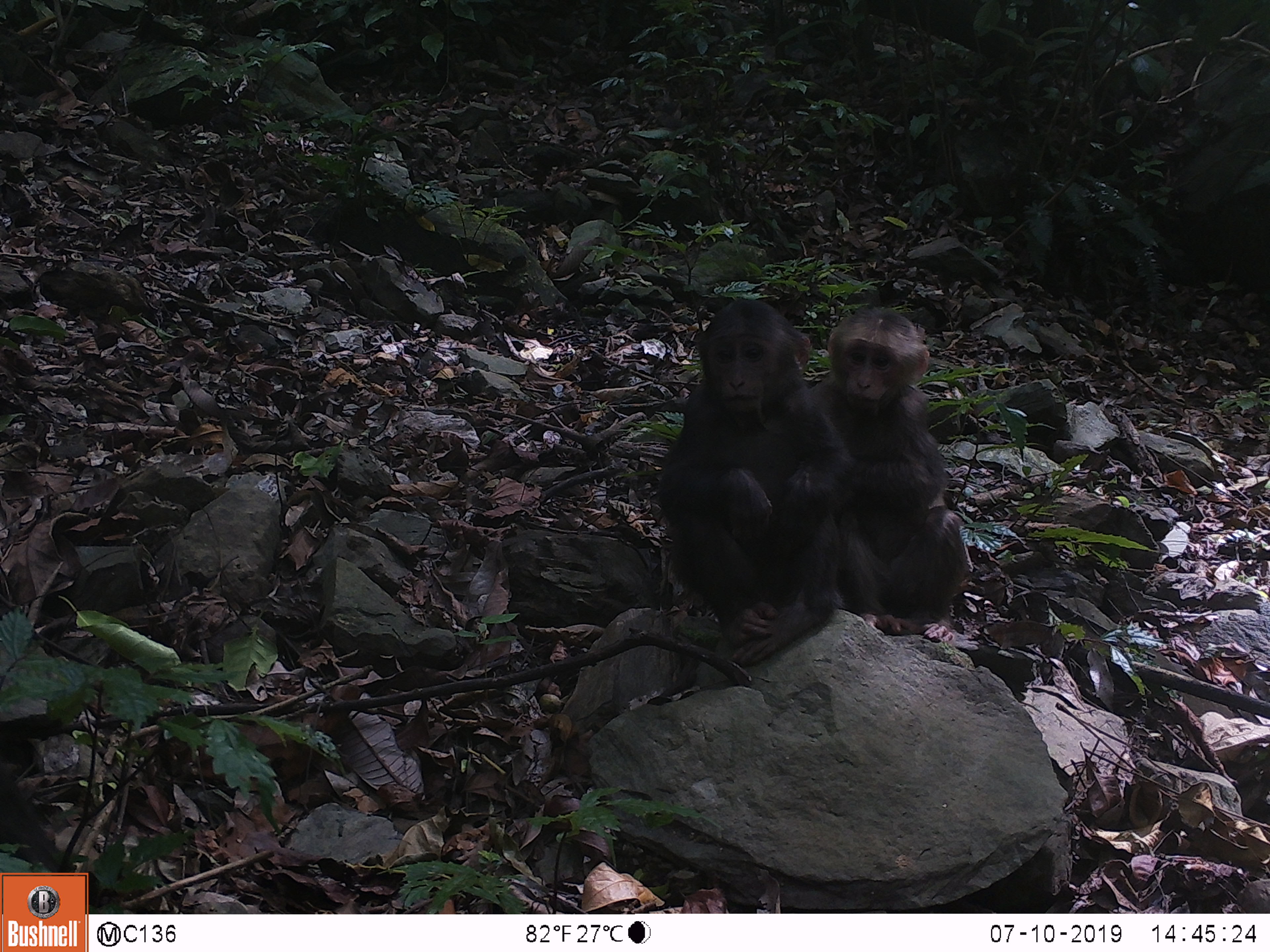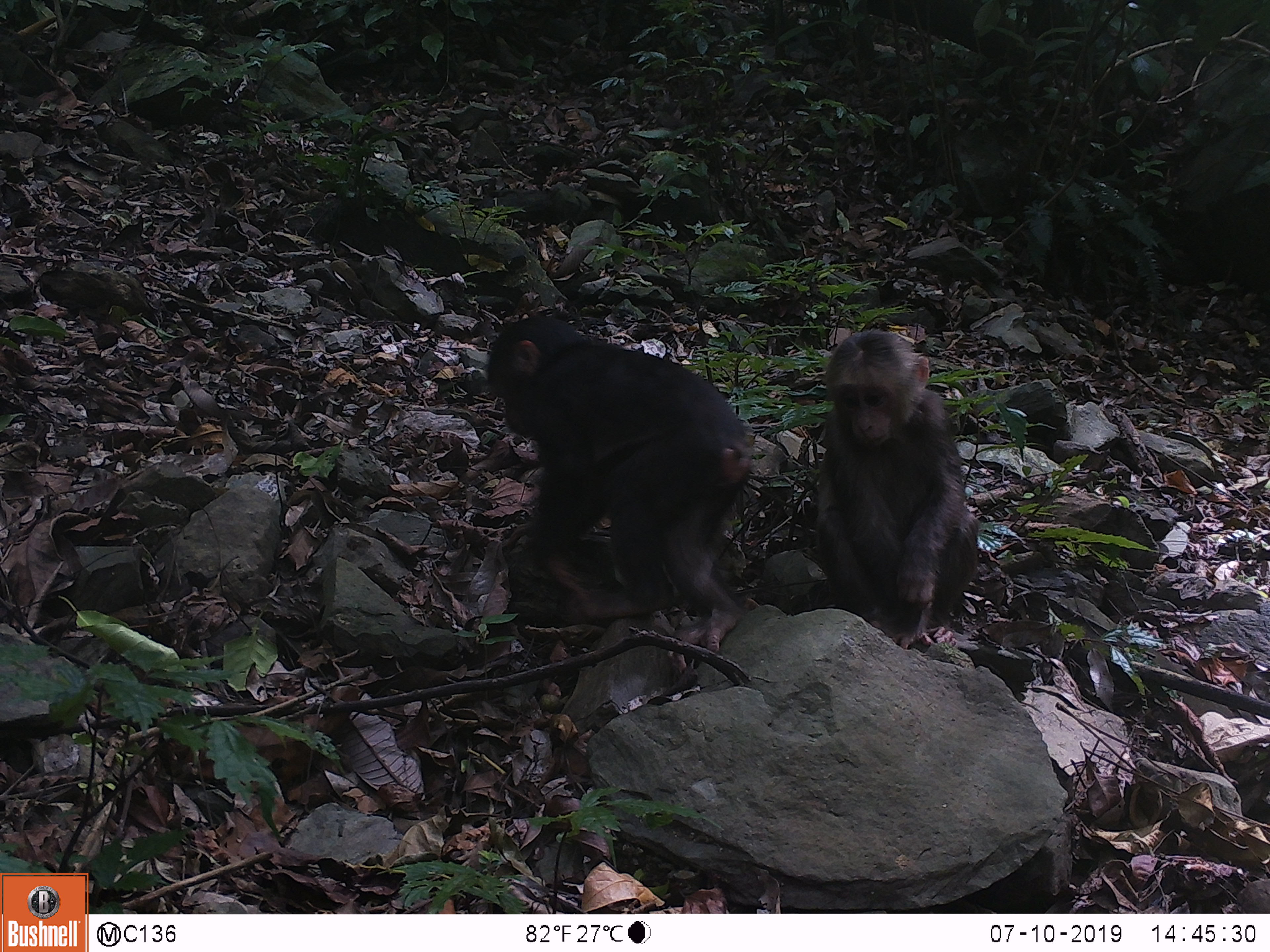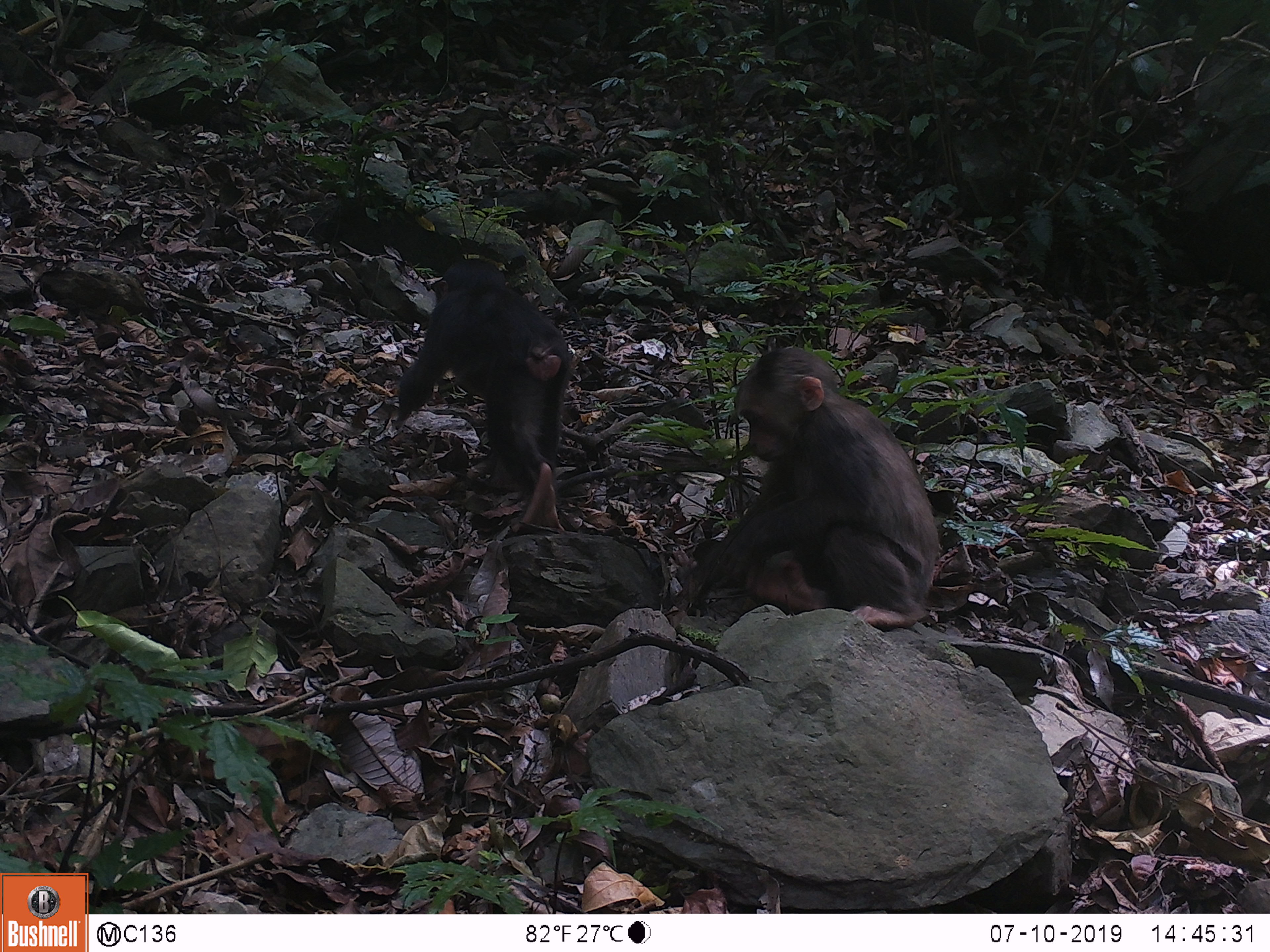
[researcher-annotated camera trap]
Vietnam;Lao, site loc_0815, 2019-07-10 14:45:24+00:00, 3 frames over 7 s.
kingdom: Animalia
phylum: Chordata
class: Mammalia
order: Primates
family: Cercopithecidae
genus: Macaca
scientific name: Macaca arctoides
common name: stump-tailed macaque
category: stump tailed macaque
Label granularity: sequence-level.